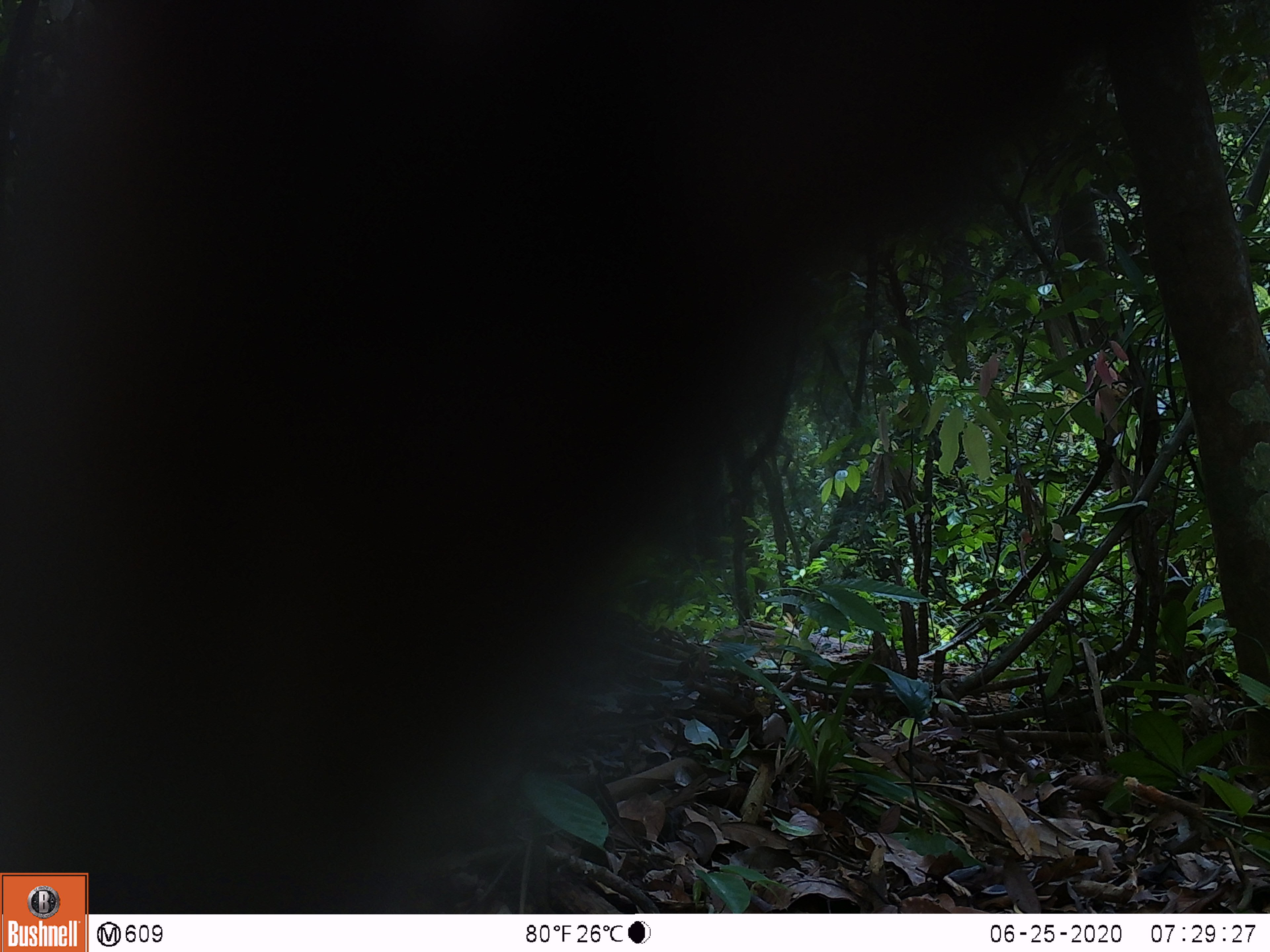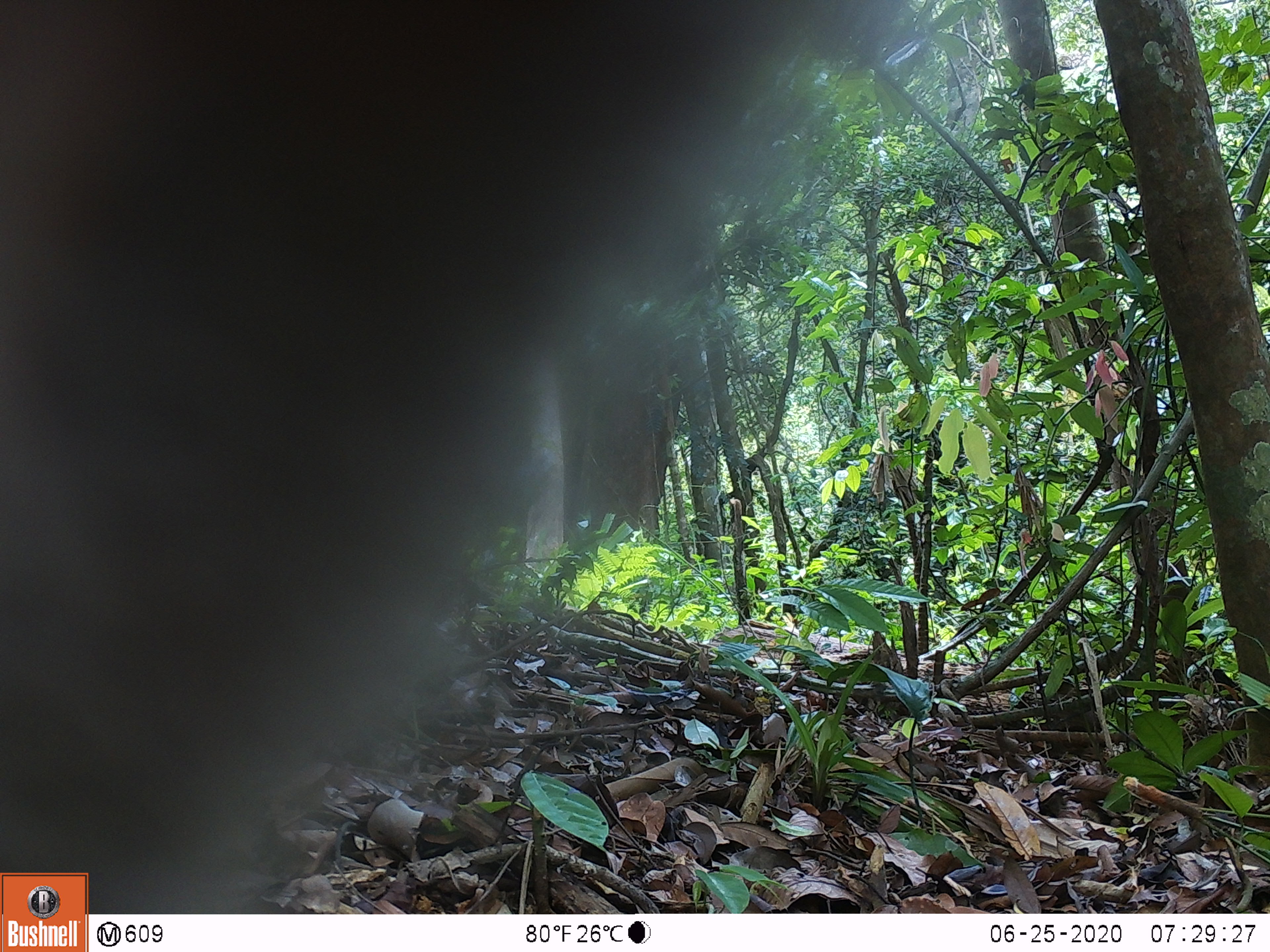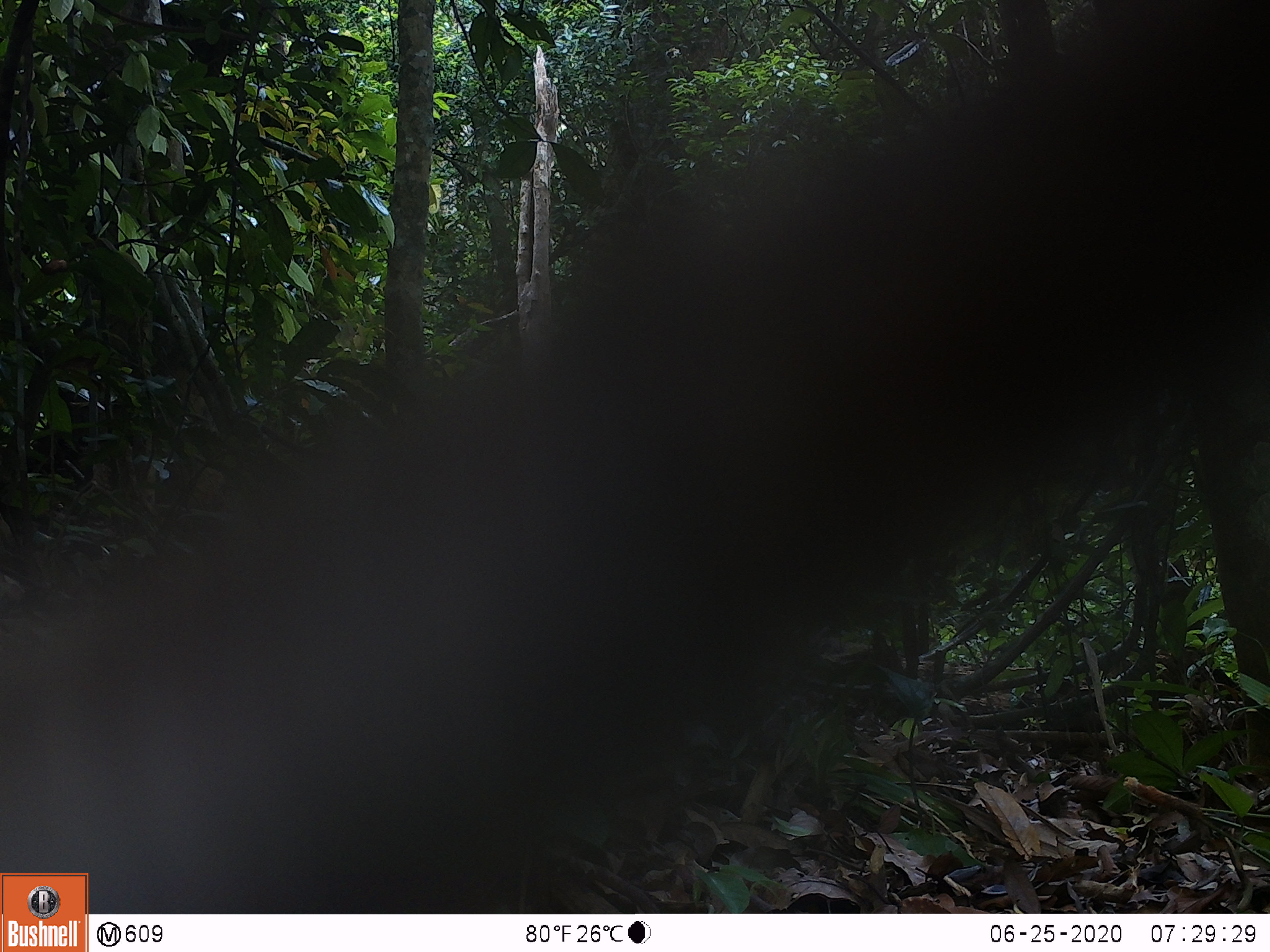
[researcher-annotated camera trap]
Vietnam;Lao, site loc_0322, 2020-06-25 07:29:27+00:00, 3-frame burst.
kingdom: Animalia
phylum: Chordata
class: Mammalia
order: Primates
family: Cercopithecidae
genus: Macaca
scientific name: Macaca nemestrina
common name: pig-tailed macaque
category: pig tailed macaque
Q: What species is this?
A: Pig tailed macaque (pig-tailed macaque) (Macaca nemestrina).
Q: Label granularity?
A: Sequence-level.